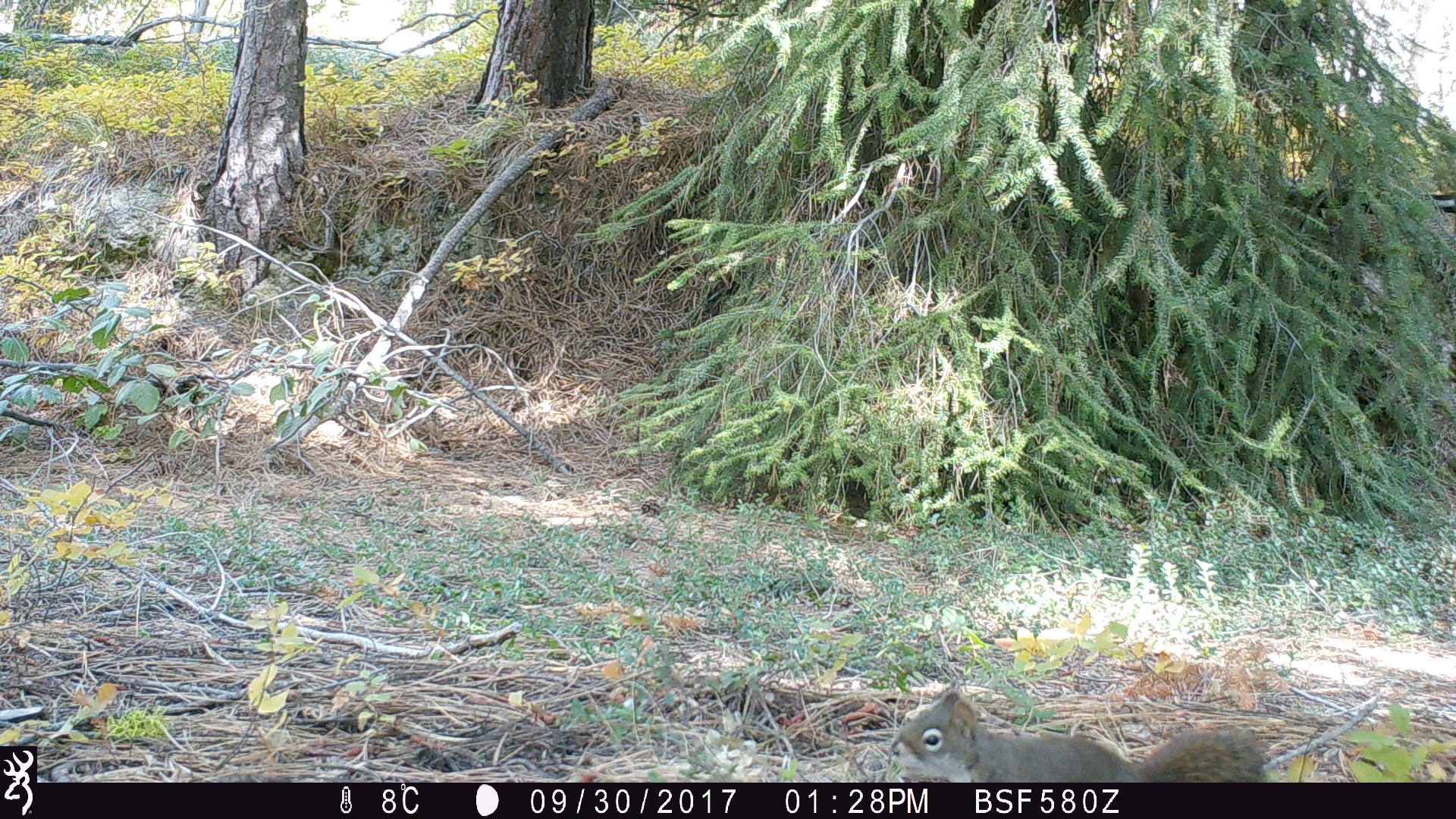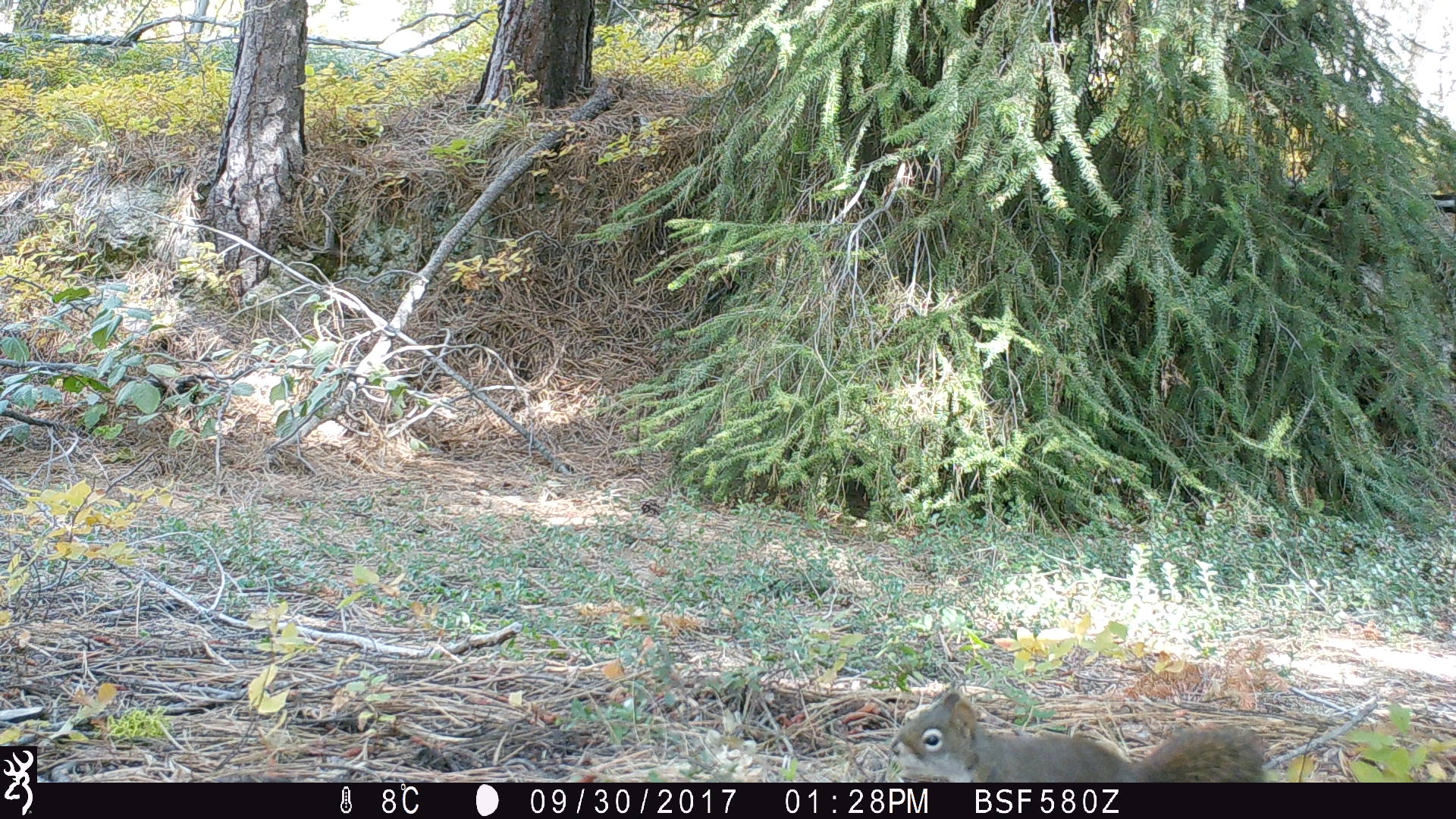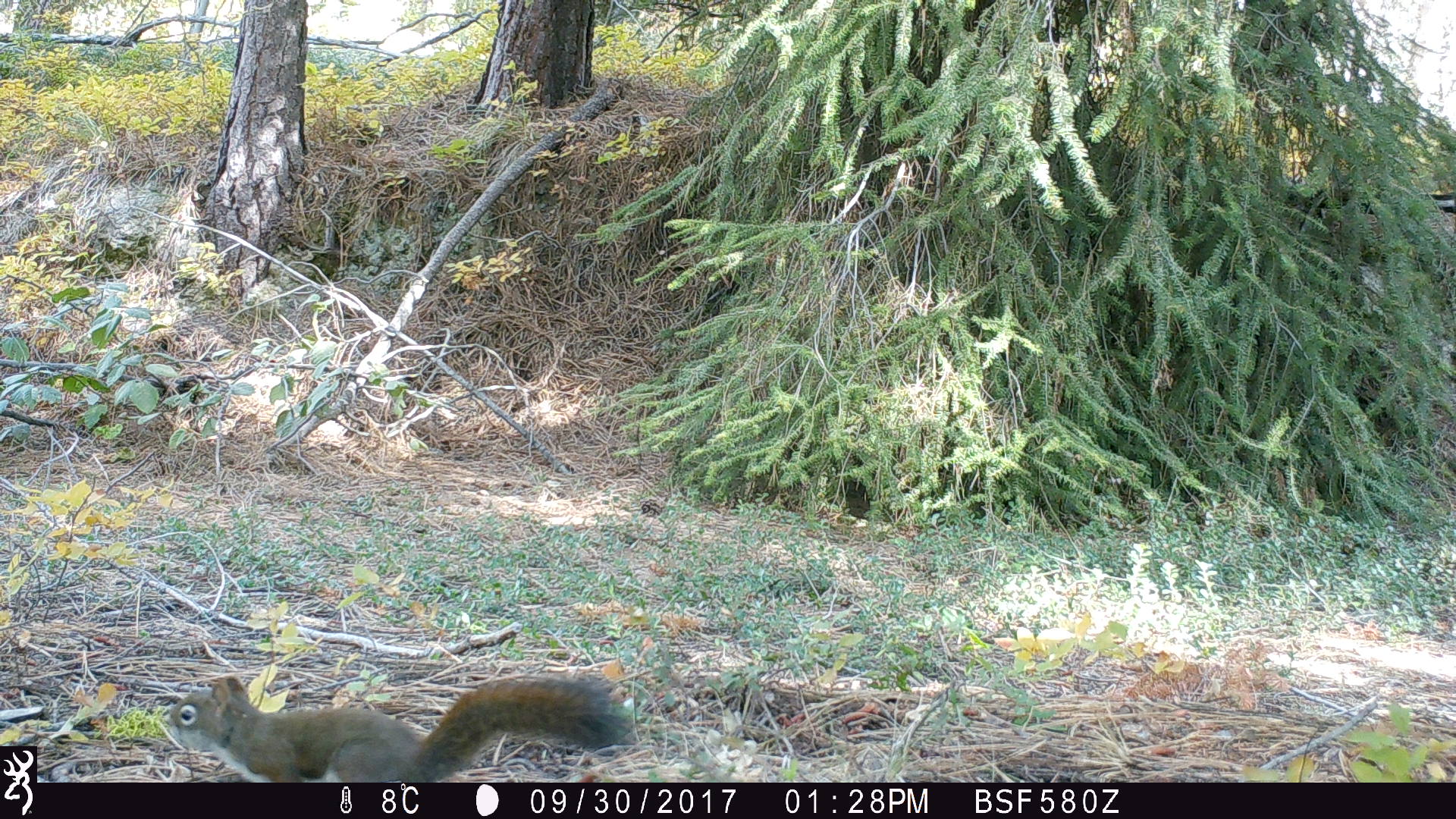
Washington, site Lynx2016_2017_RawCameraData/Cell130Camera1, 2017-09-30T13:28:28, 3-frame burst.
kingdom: Animalia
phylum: Chordata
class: Mammalia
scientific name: Mammalia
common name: small mammal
Small mammal (Mammalia). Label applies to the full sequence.